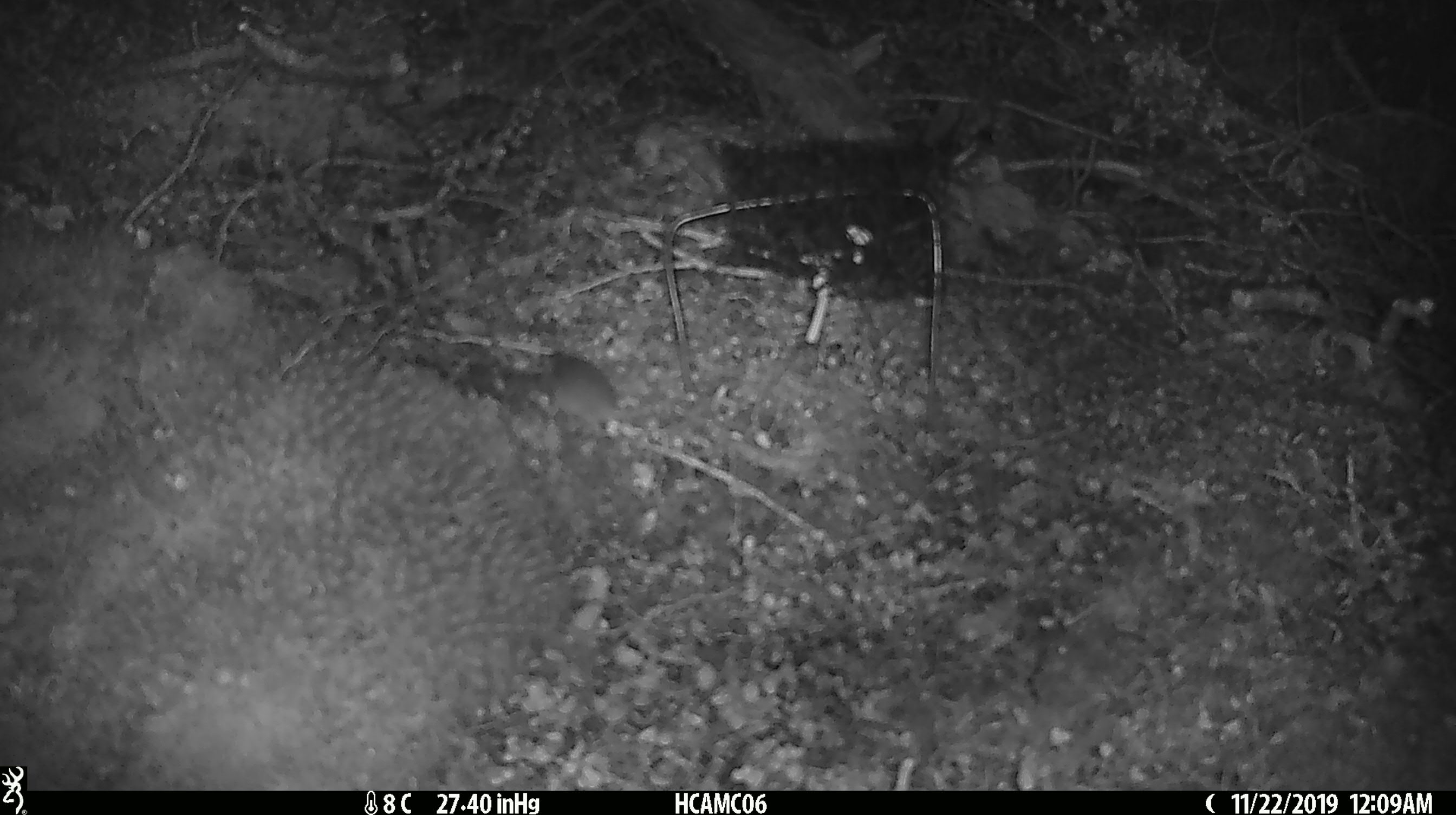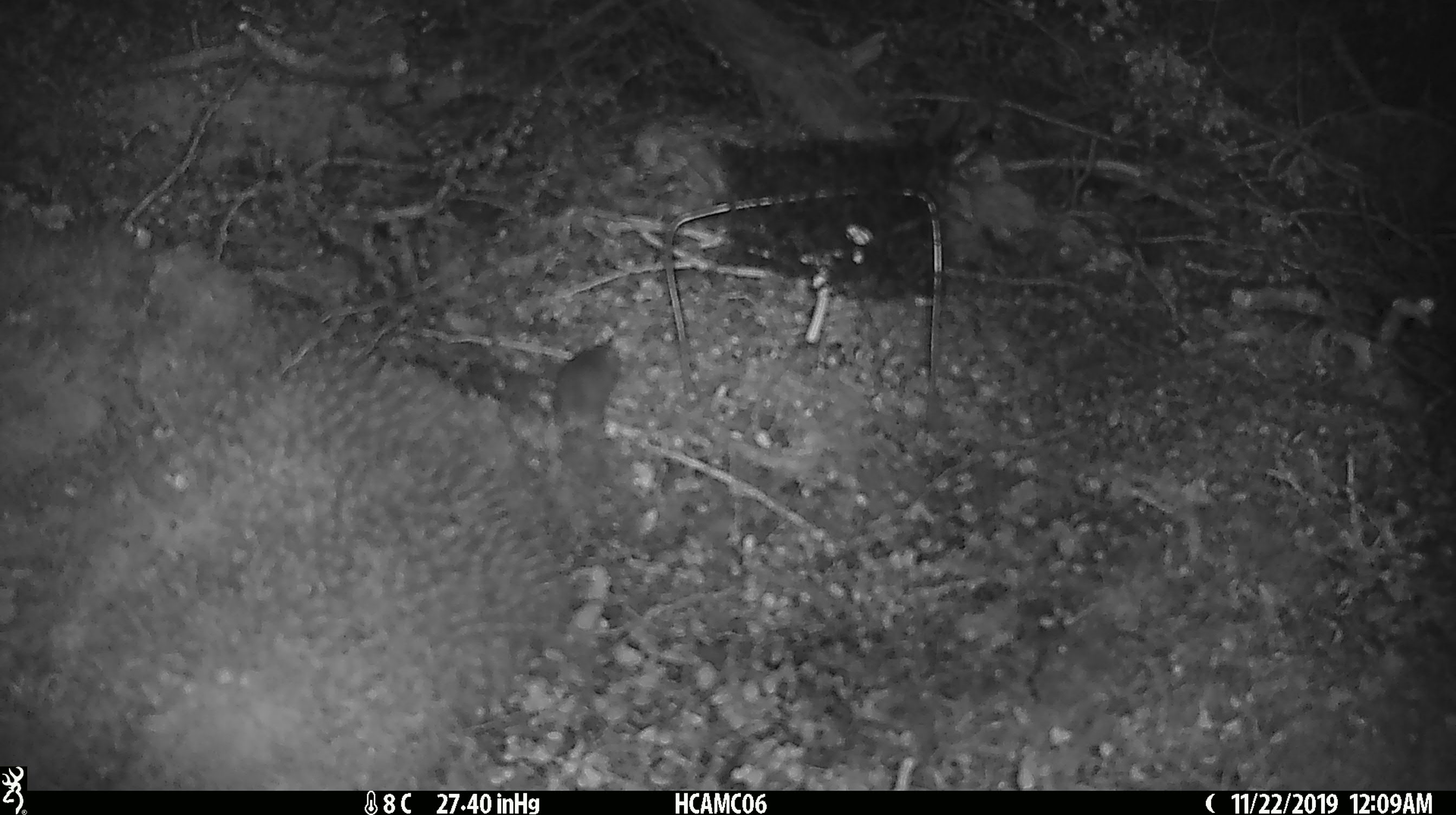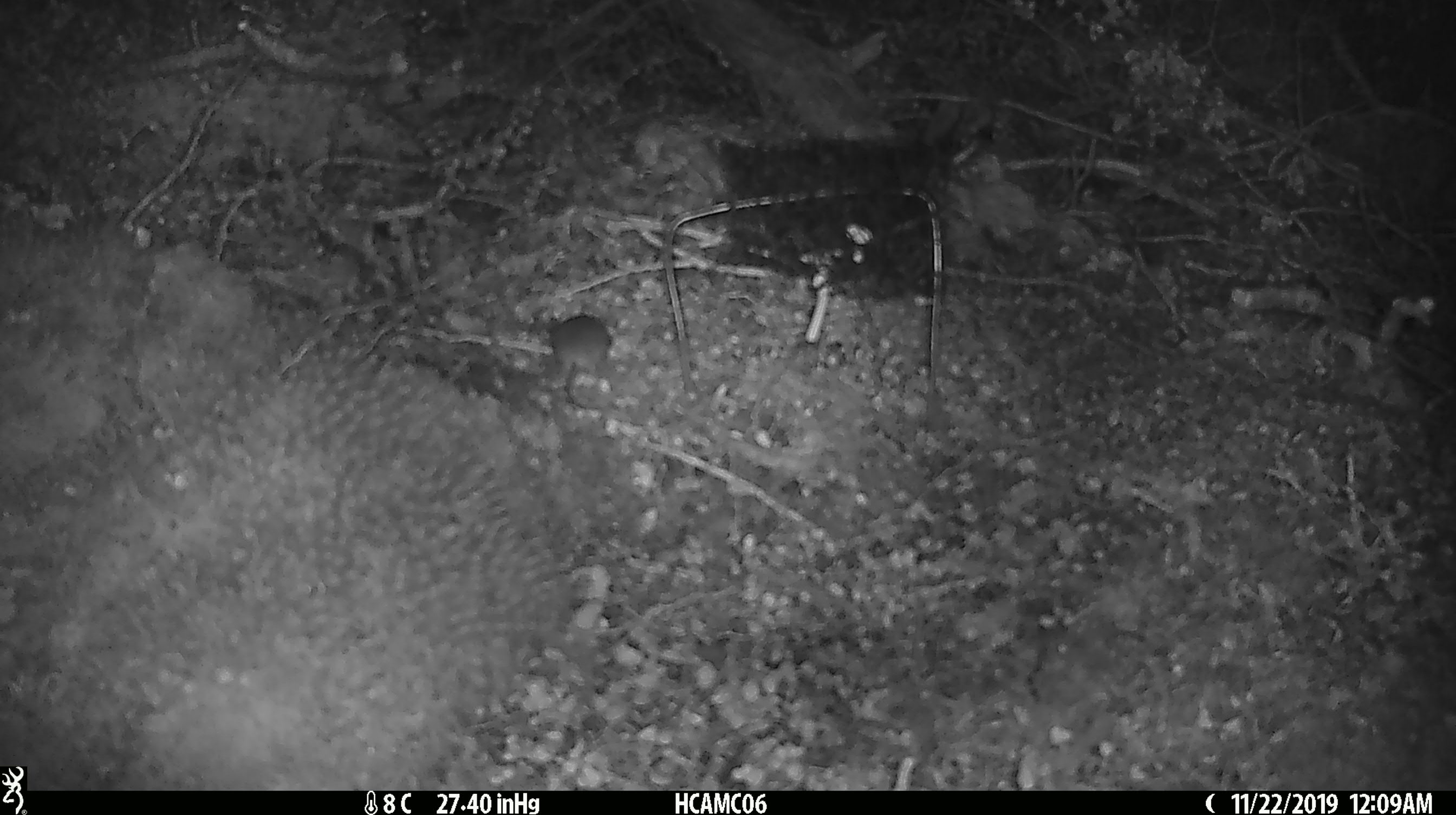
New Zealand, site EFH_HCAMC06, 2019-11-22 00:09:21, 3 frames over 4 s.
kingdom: Animalia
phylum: Chordata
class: Mammalia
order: Rodentia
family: Muridae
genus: Mus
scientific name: Mus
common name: mouse